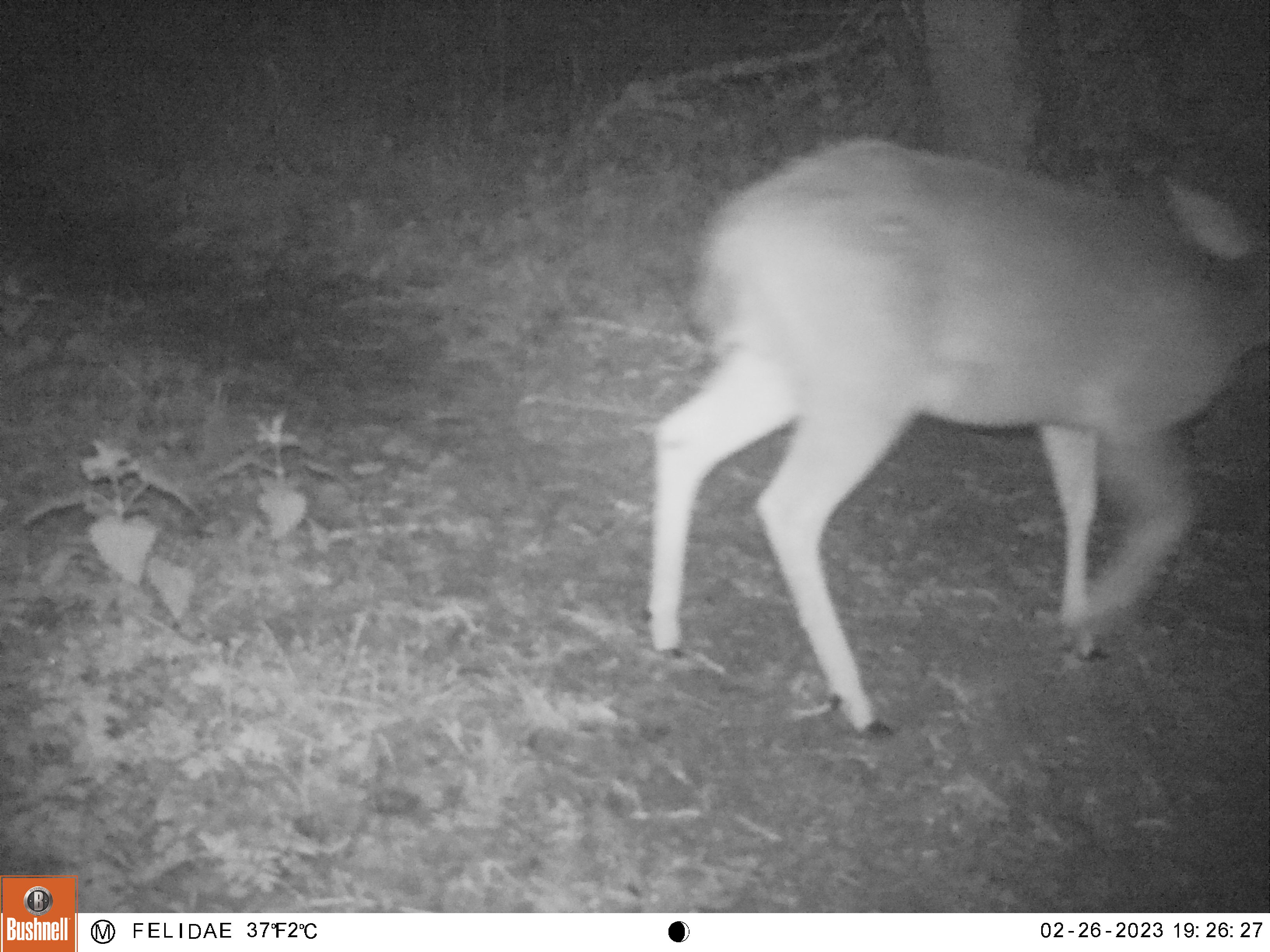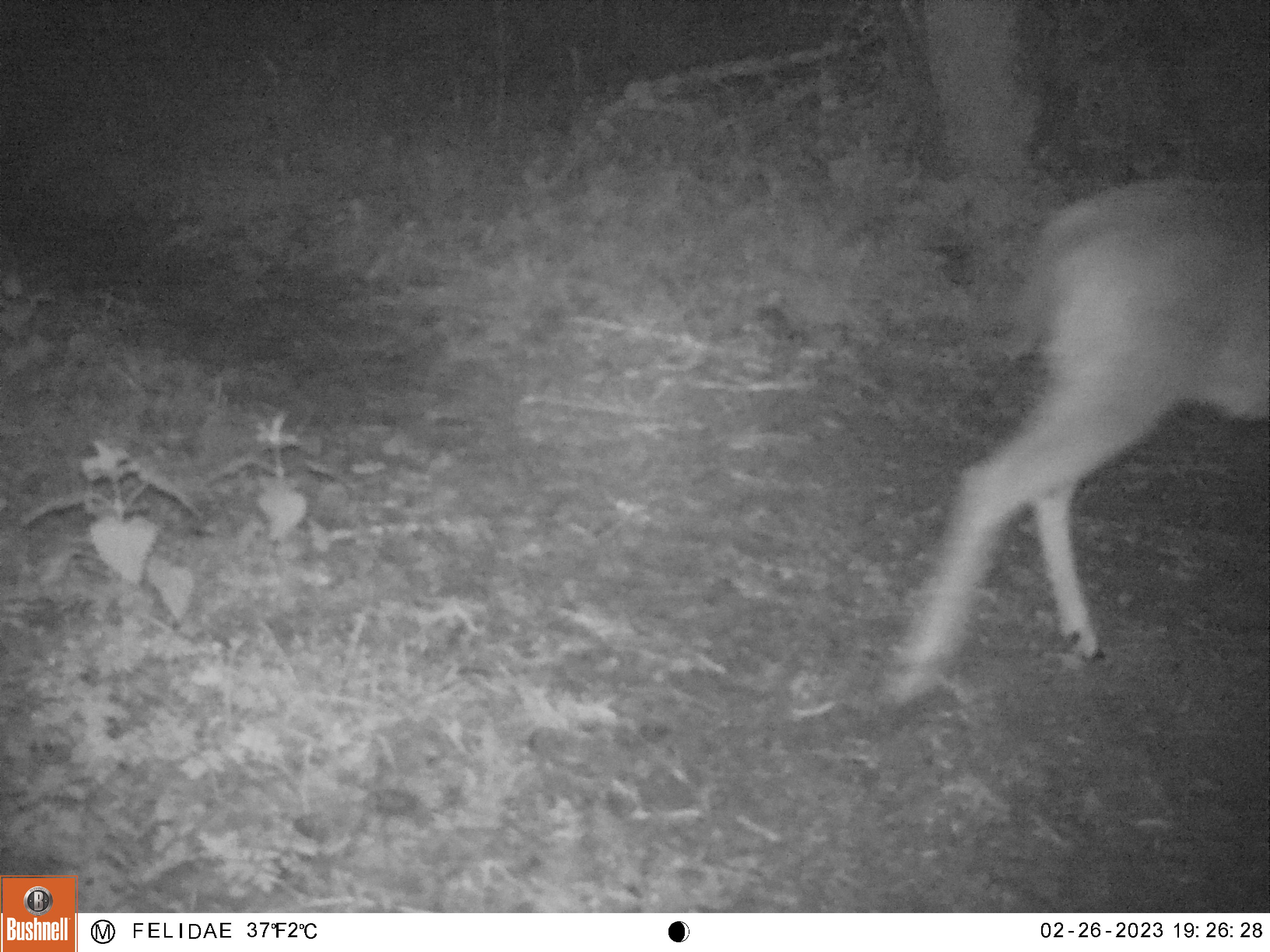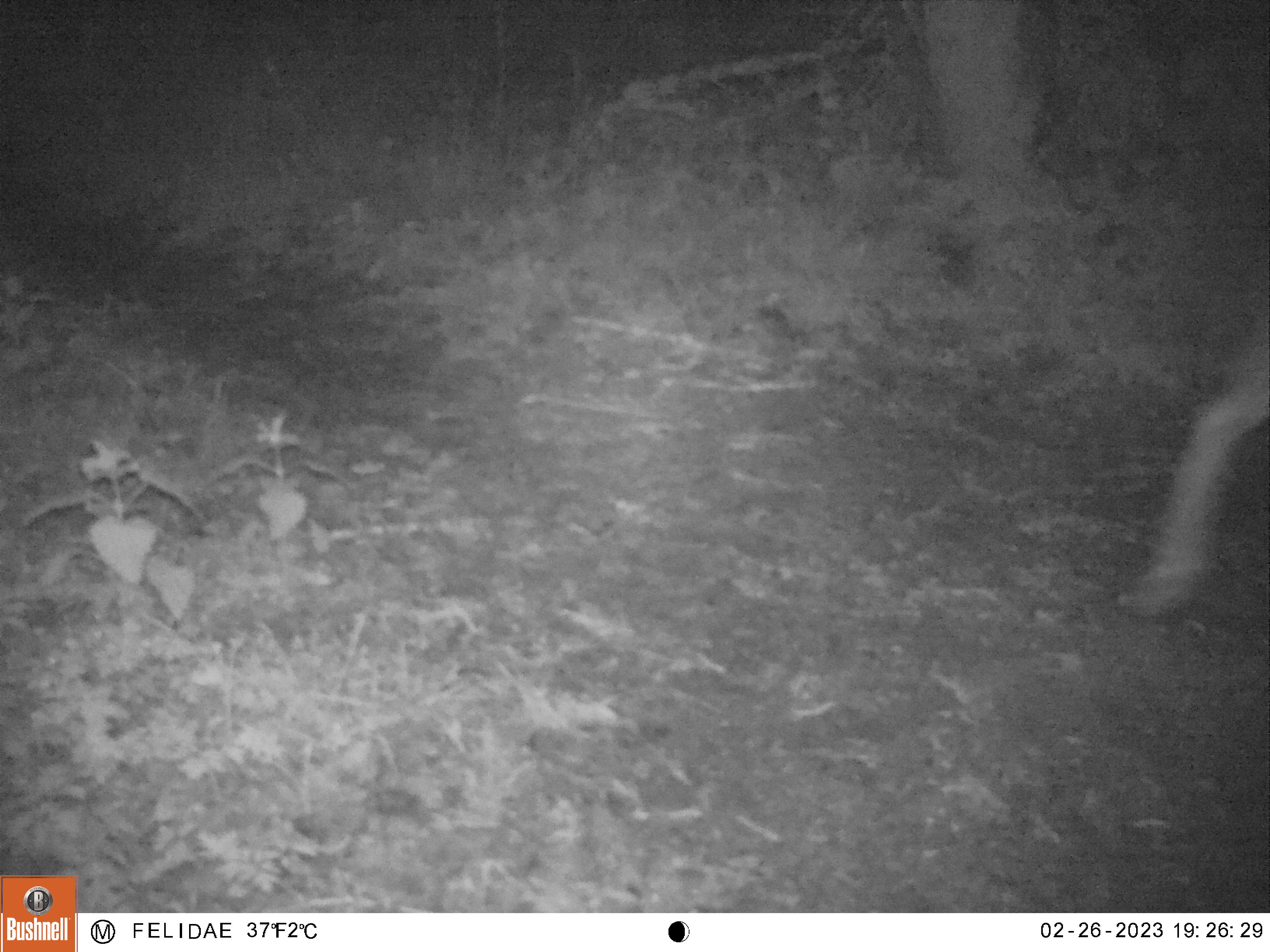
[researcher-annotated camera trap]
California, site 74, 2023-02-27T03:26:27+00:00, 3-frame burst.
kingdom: Animalia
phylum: Chordata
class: Mammalia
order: Artiodactyla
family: Cervidae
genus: Odocoileus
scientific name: Odocoileus hemionus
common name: mule deer